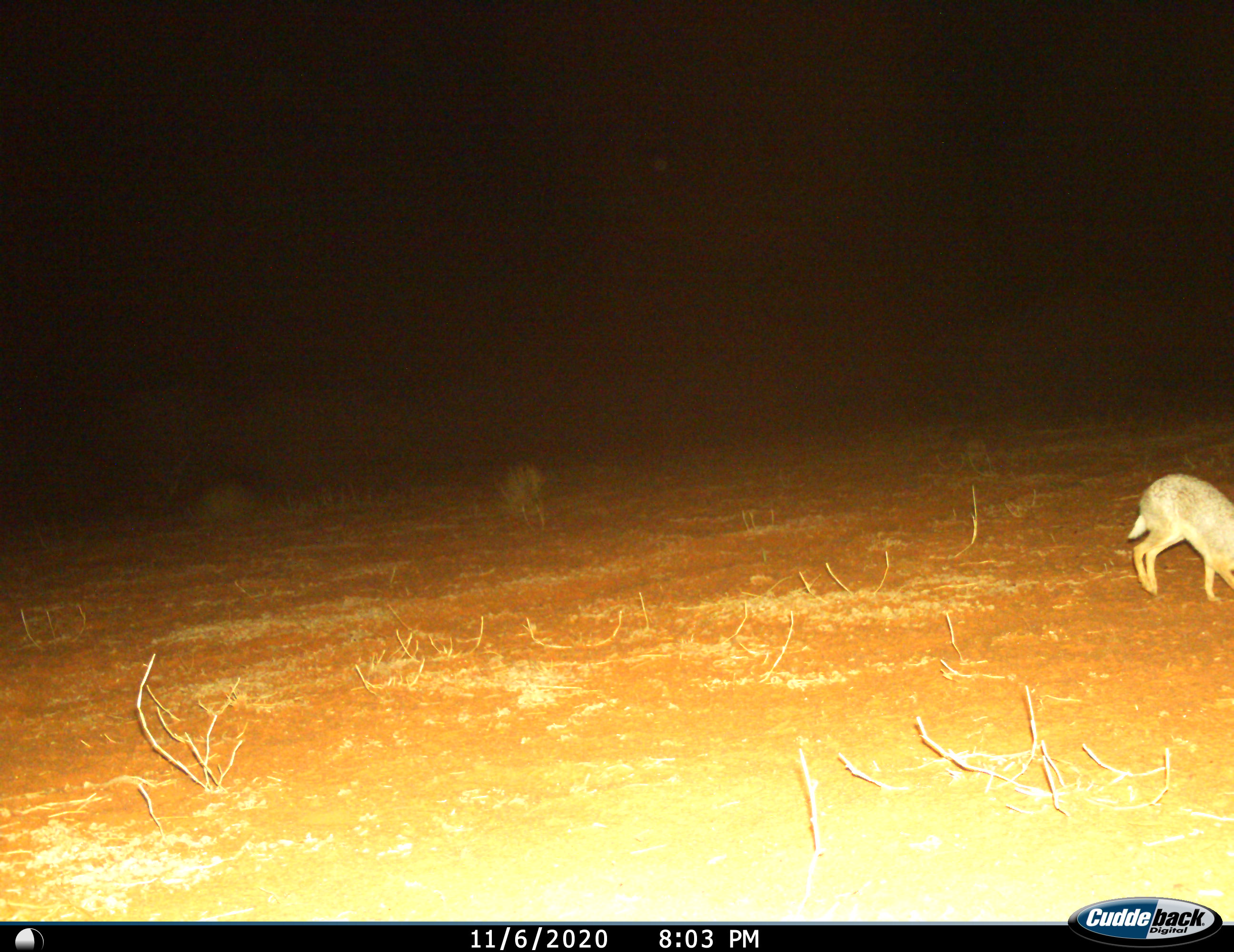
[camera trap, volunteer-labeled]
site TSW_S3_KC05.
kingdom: Animalia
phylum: Chordata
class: Mammalia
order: Lagomorpha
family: Leporidae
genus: Lepus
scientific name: Lepus capensis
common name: cape hare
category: harecape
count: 1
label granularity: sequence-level